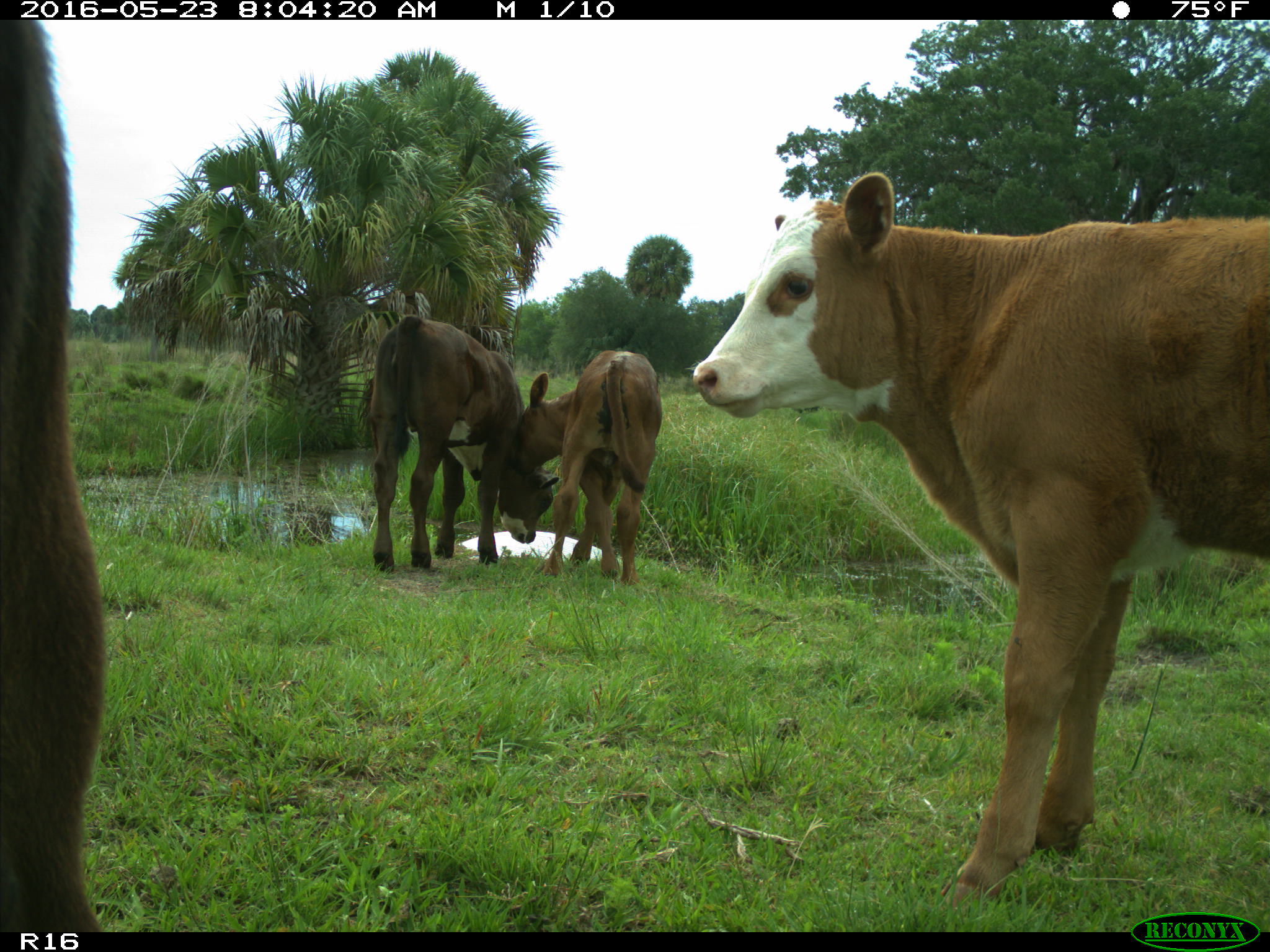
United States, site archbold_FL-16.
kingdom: Animalia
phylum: Chordata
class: Mammalia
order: Artiodactyla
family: Bovidae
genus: Bos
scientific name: Bos taurus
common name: domestic cow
Bos taurus (domestic cow).